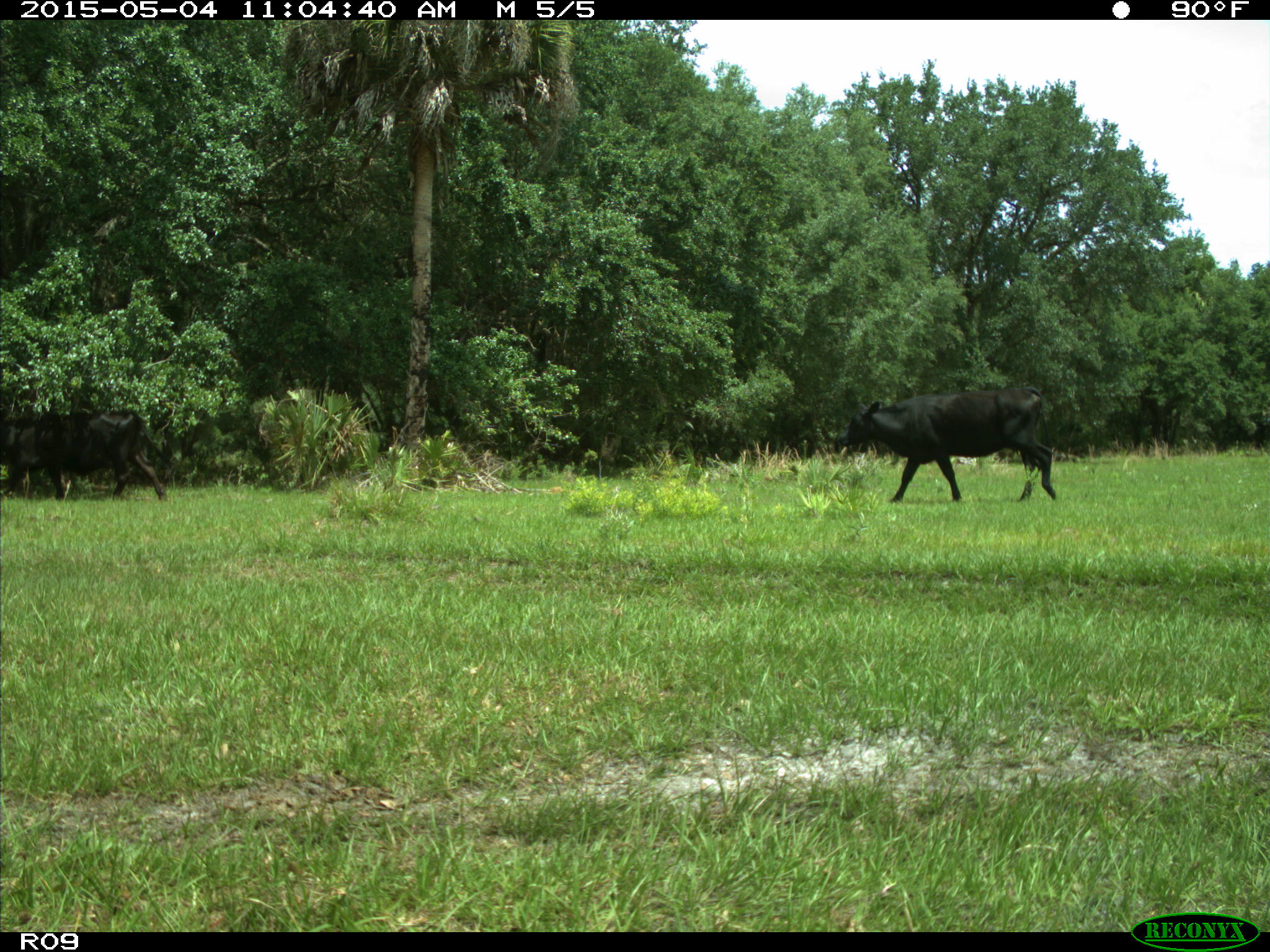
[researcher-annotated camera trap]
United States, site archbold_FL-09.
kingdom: Animalia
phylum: Chordata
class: Mammalia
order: Artiodactyla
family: Bovidae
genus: Bos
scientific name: Bos taurus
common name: domestic cow